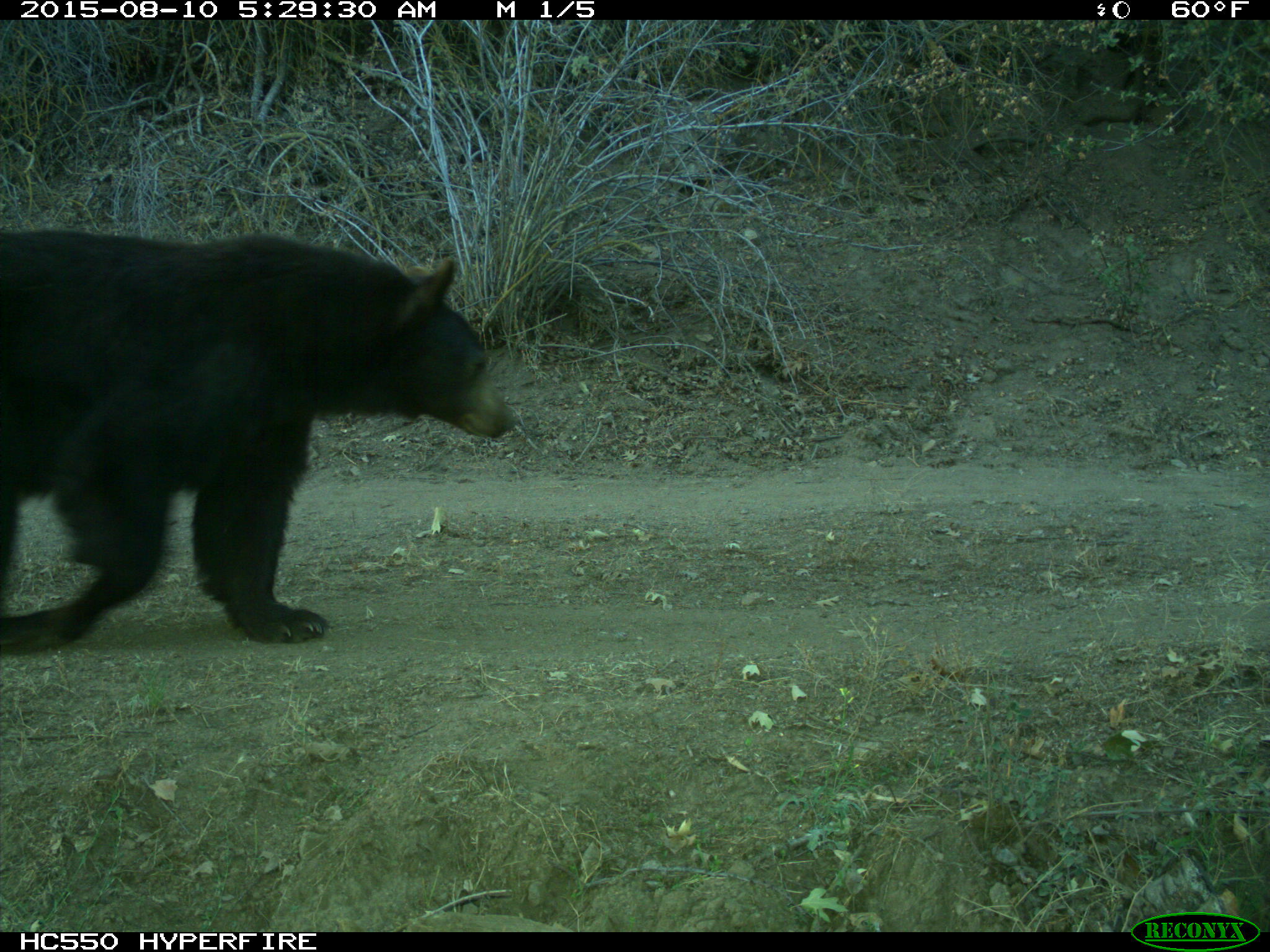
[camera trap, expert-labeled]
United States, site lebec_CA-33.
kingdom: Animalia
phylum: Chordata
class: Mammalia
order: Carnivora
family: Ursidae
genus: Ursus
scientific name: Ursus americanus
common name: american black bear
Ursus americanus (american black bear).